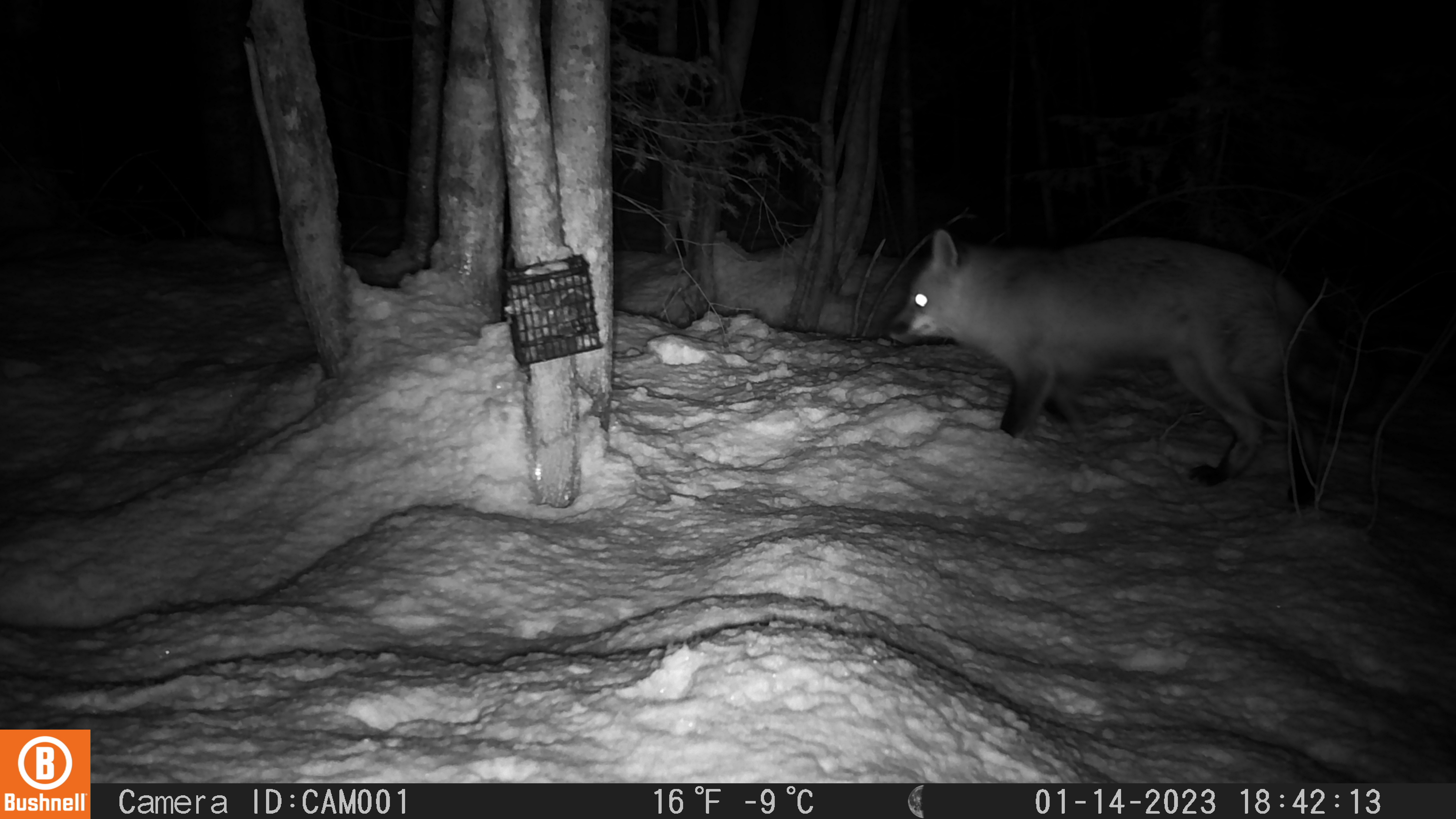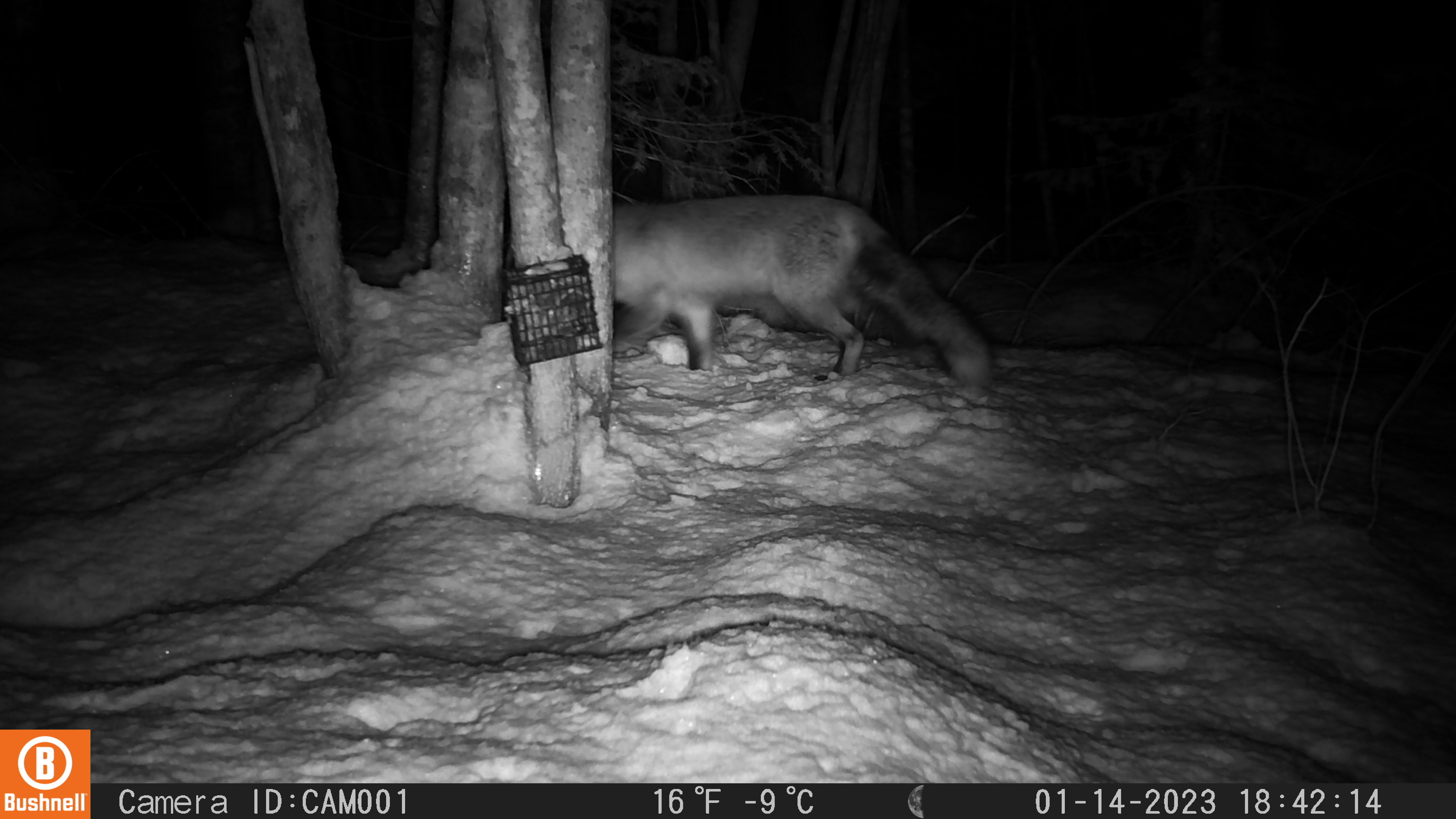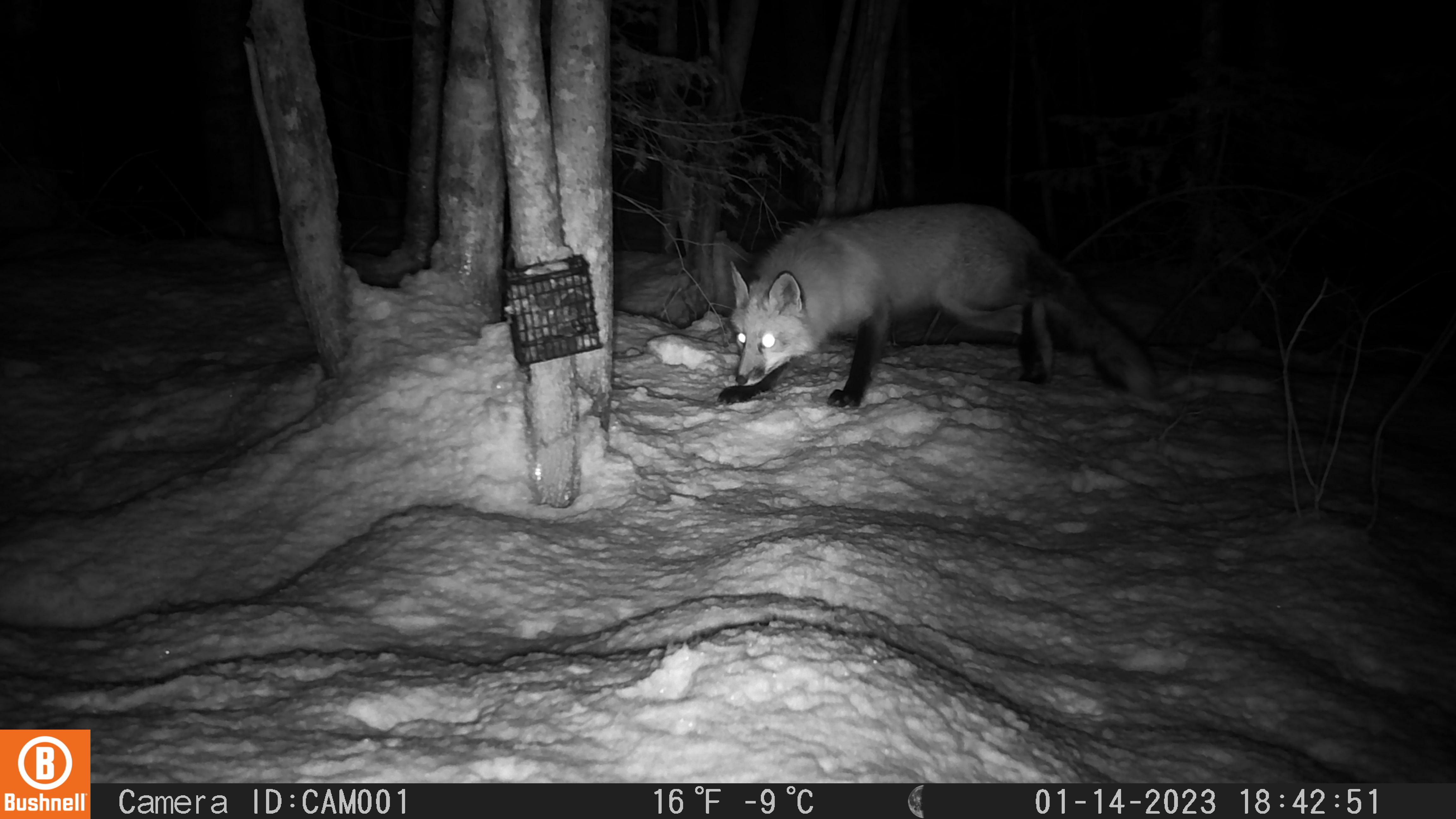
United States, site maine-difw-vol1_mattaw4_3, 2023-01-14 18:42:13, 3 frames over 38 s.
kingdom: Animalia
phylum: Chordata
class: Mammalia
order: Carnivora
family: Canidae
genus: Vulpes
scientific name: Vulpes vulpes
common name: red fox